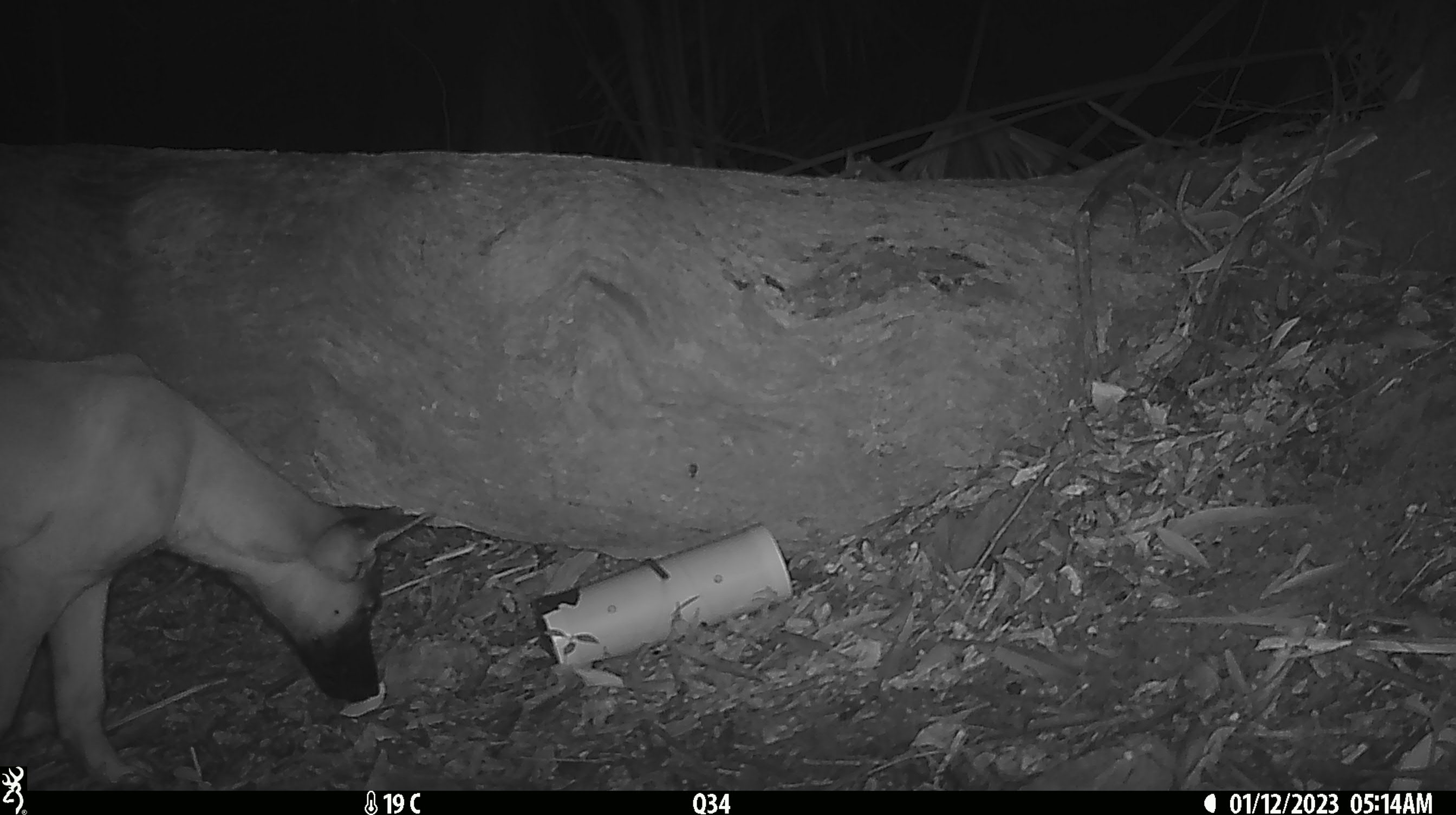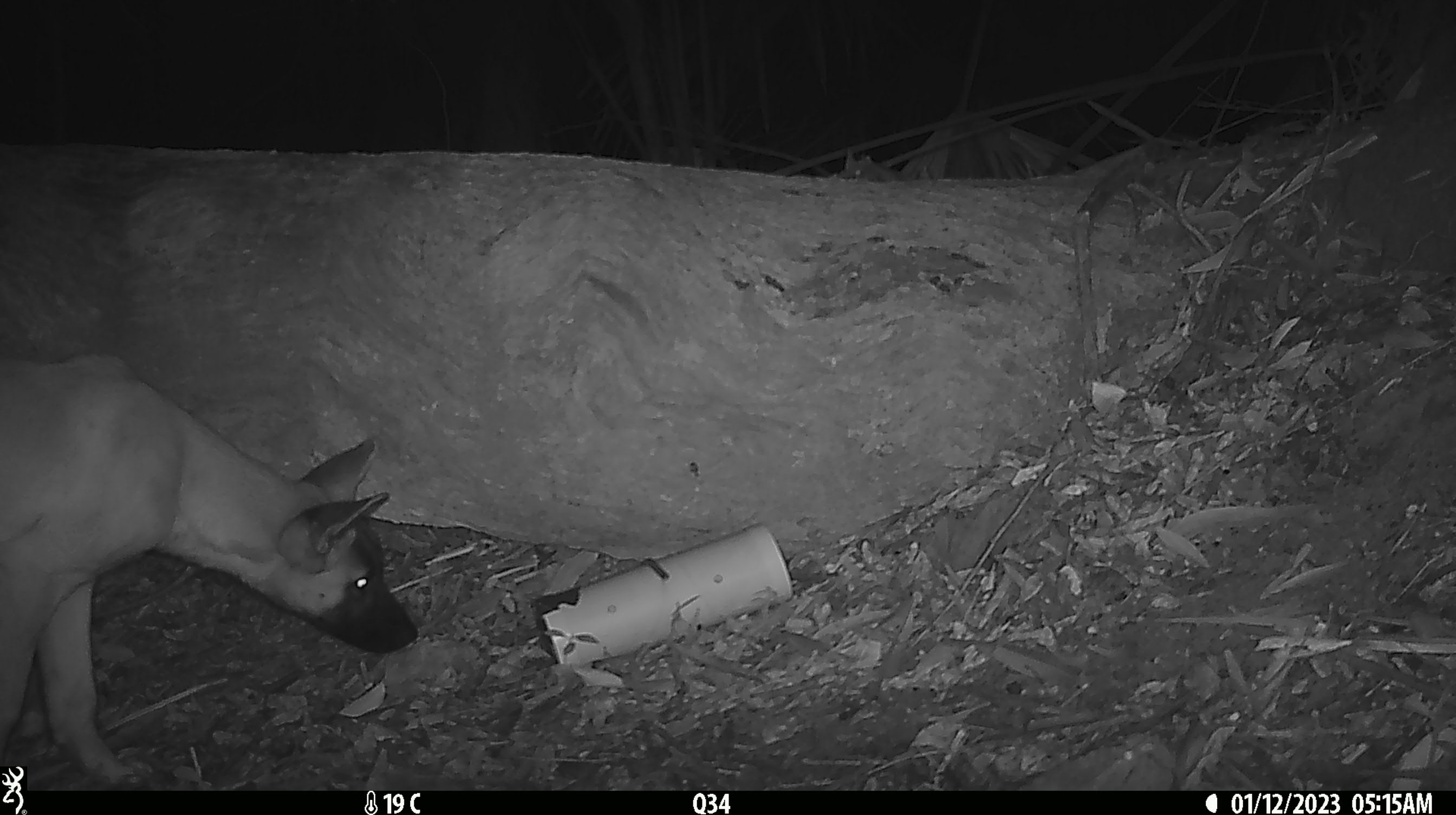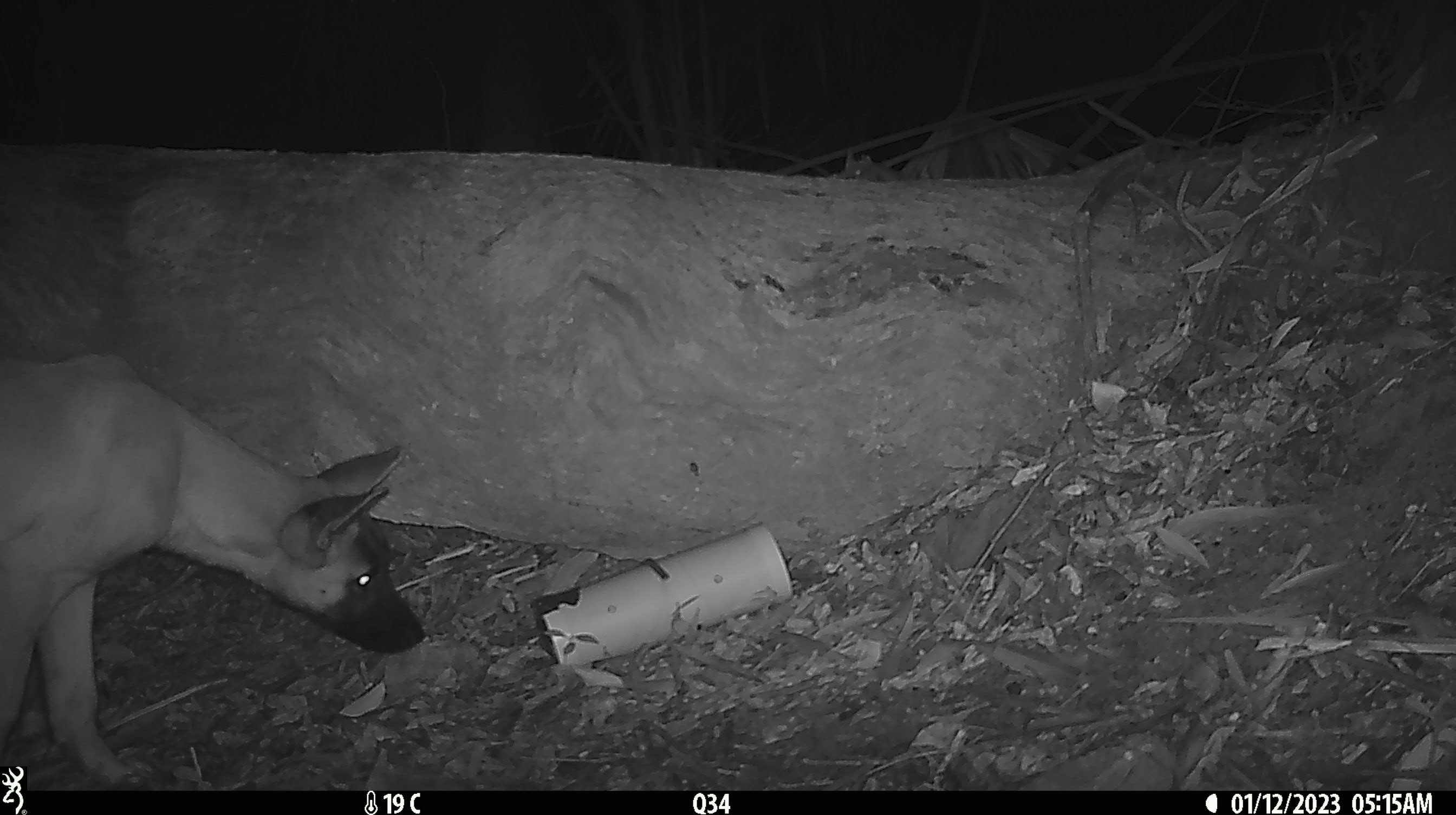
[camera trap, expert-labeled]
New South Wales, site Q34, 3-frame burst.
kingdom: Animalia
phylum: Chordata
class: Mammalia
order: Carnivora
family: Canidae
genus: Canis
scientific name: Canis familiaris dingo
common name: dingo